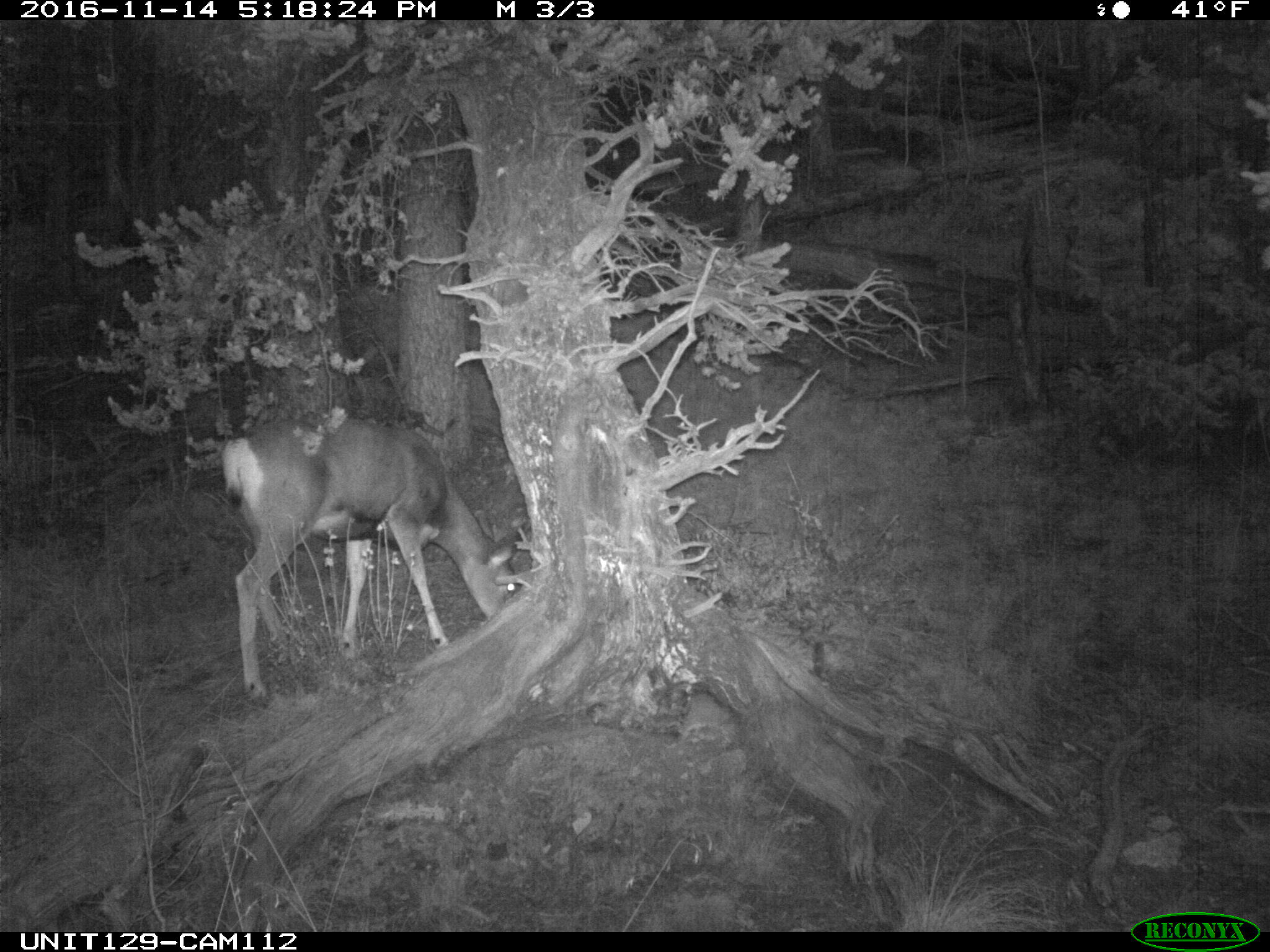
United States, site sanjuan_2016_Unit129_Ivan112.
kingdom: Animalia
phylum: Chordata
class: Mammalia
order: Artiodactyla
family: Cervidae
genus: Odocoileus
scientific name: Odocoileus hemionus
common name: mule deer